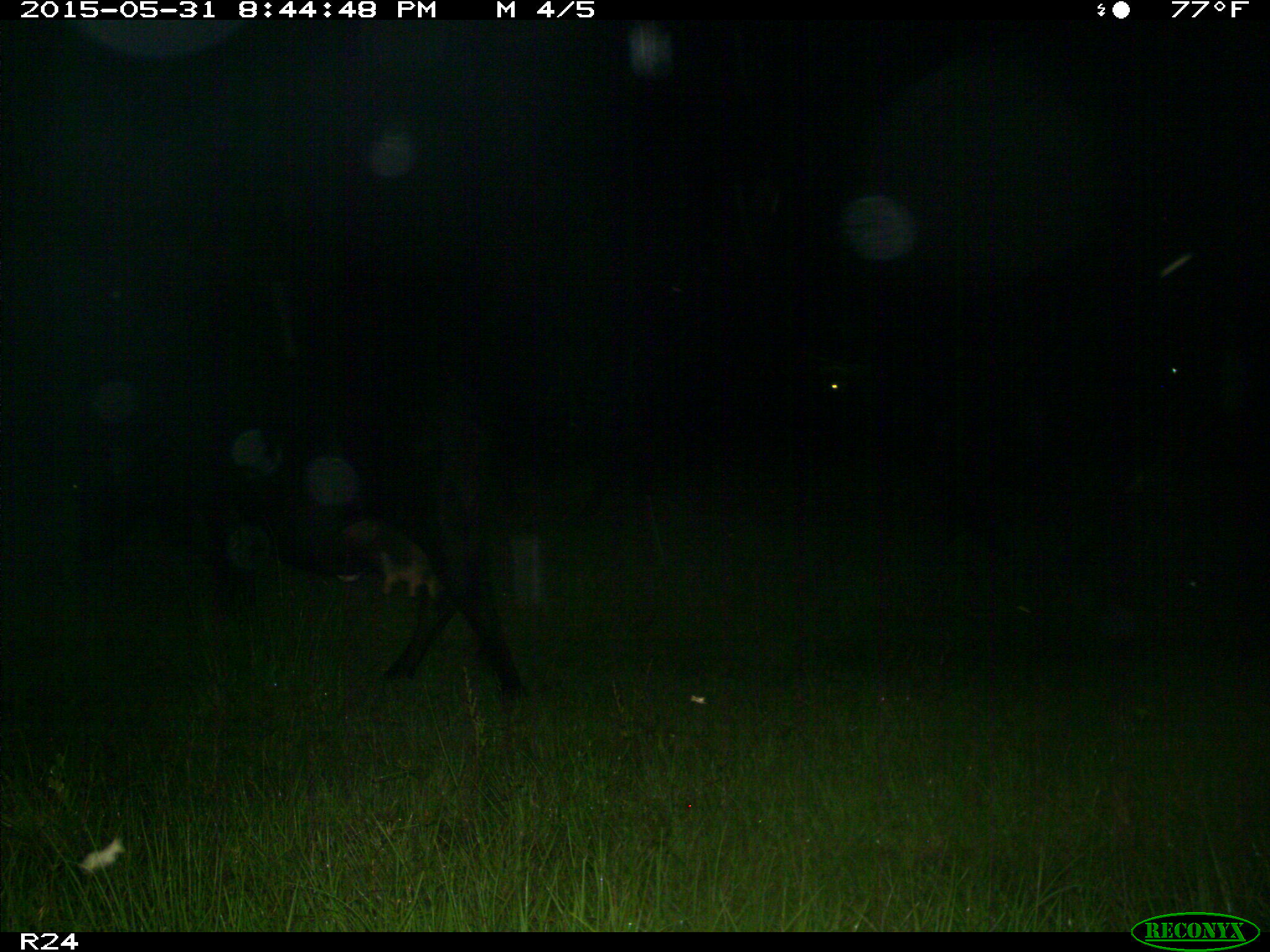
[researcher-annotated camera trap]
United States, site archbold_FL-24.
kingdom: Animalia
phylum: Chordata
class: Mammalia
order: Artiodactyla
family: Bovidae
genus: Bos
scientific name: Bos taurus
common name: domestic cow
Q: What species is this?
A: Bos taurus (domestic cow).